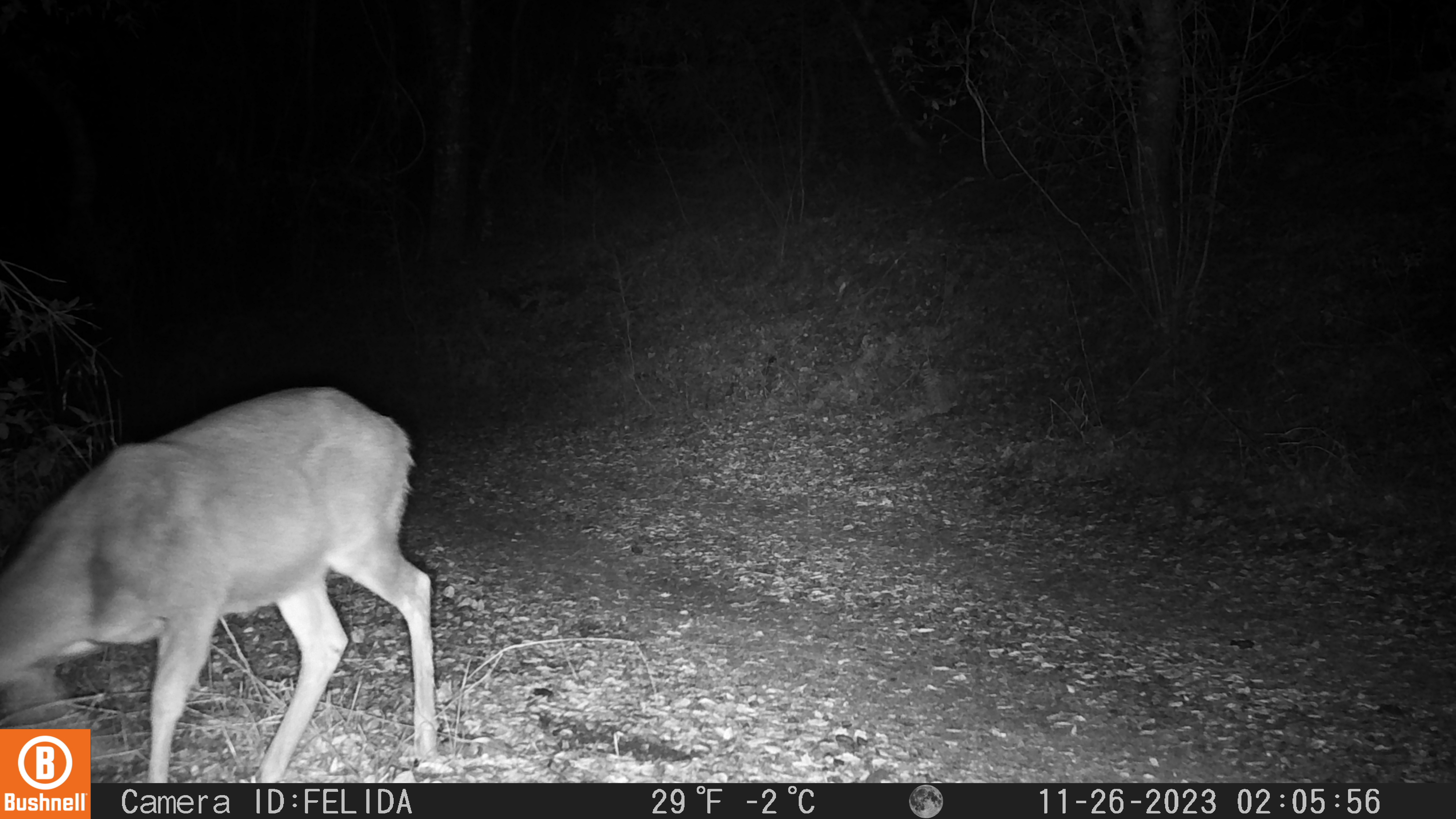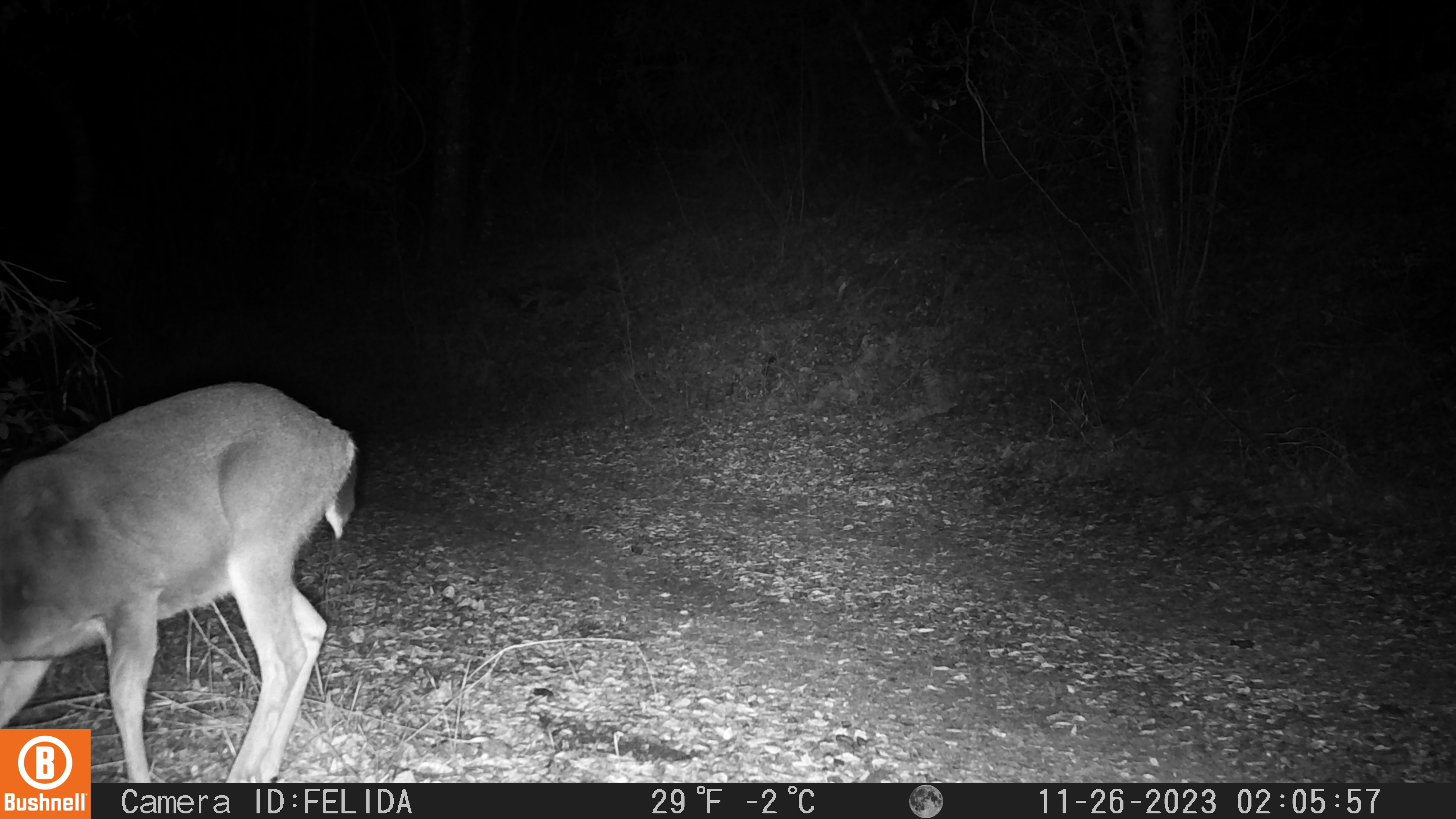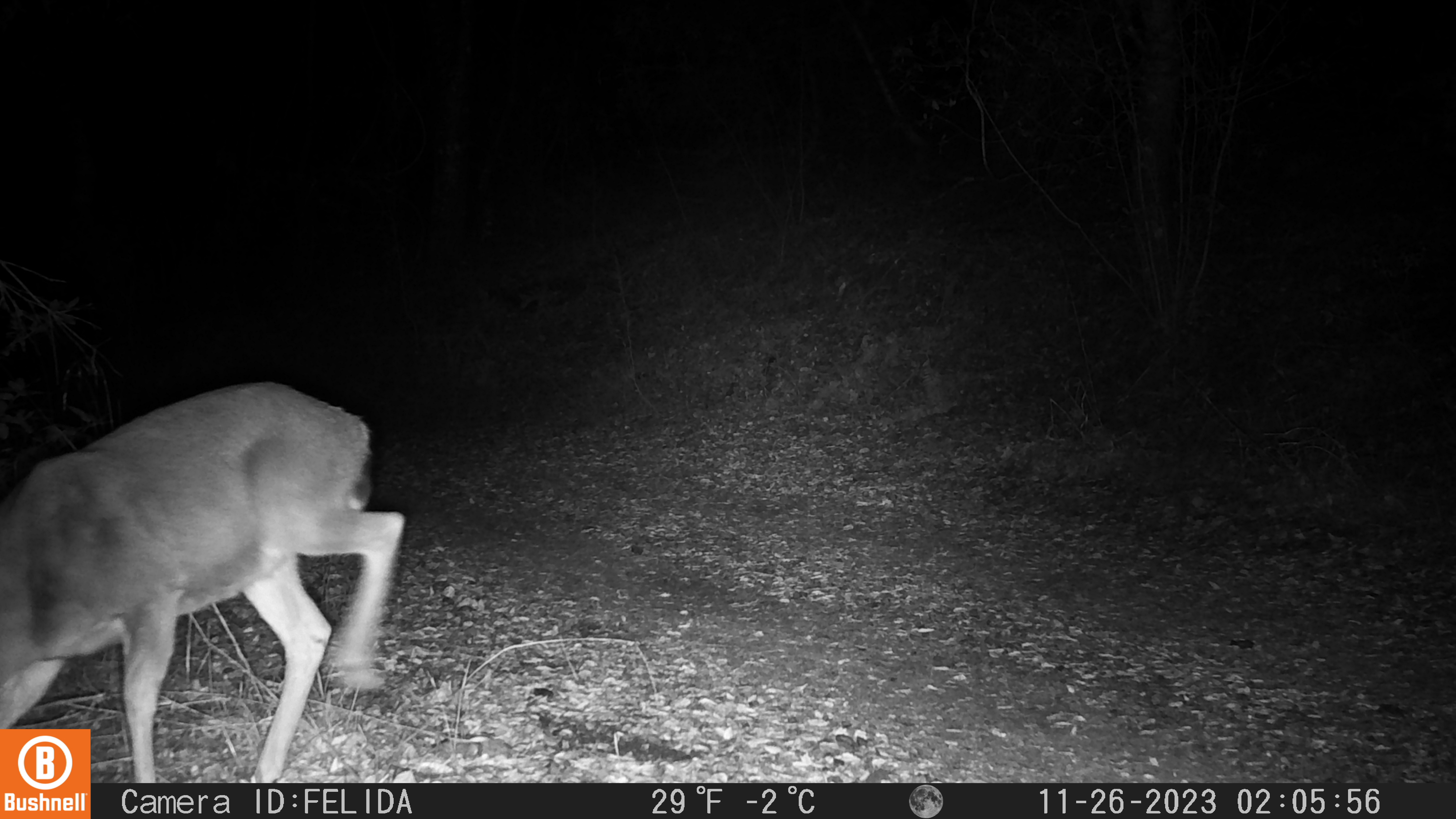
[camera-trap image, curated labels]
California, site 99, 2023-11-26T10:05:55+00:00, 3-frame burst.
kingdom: Animalia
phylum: Chordata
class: Mammalia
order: Artiodactyla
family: Cervidae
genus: Odocoileus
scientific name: Odocoileus hemionus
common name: mule deer